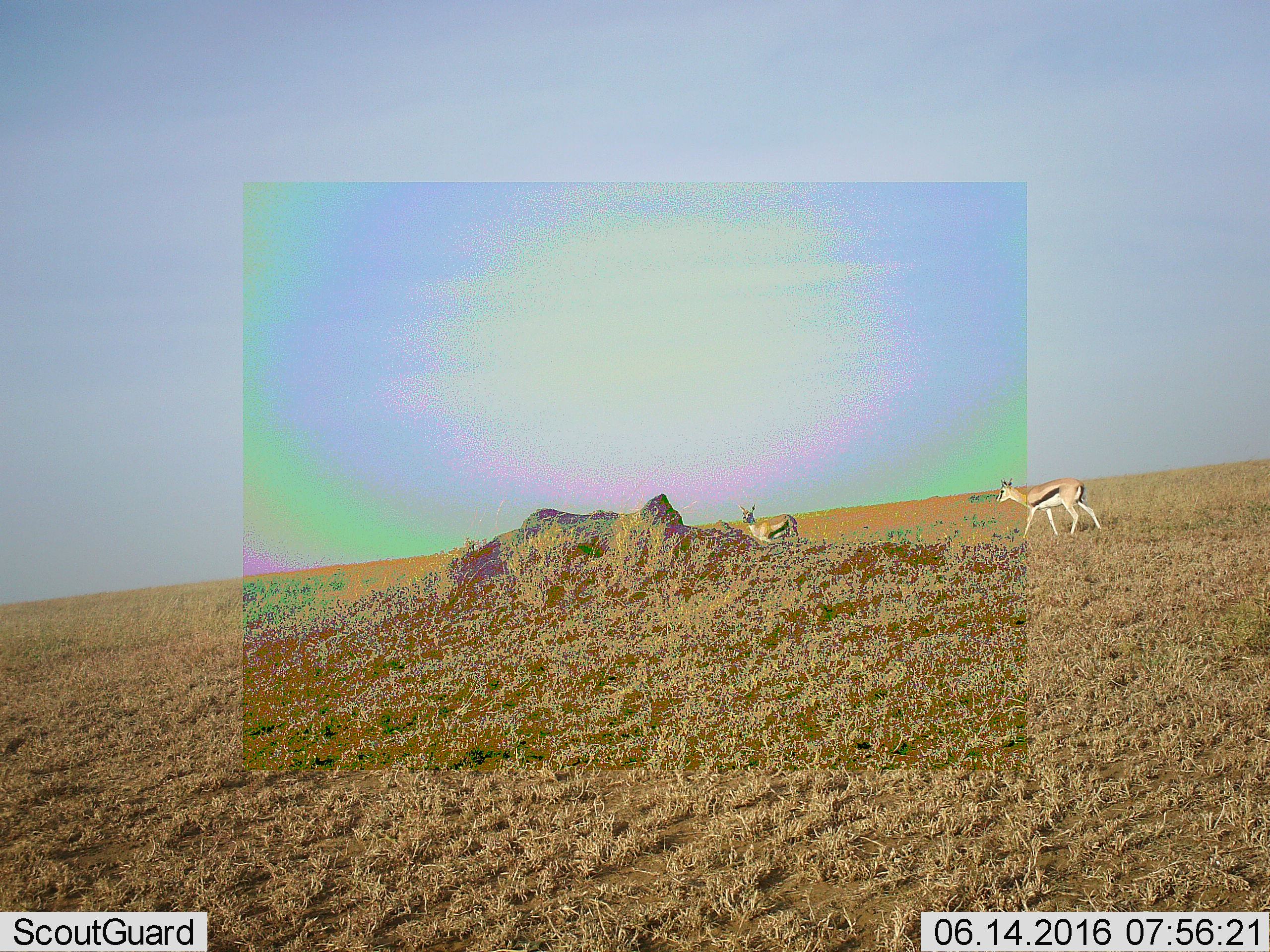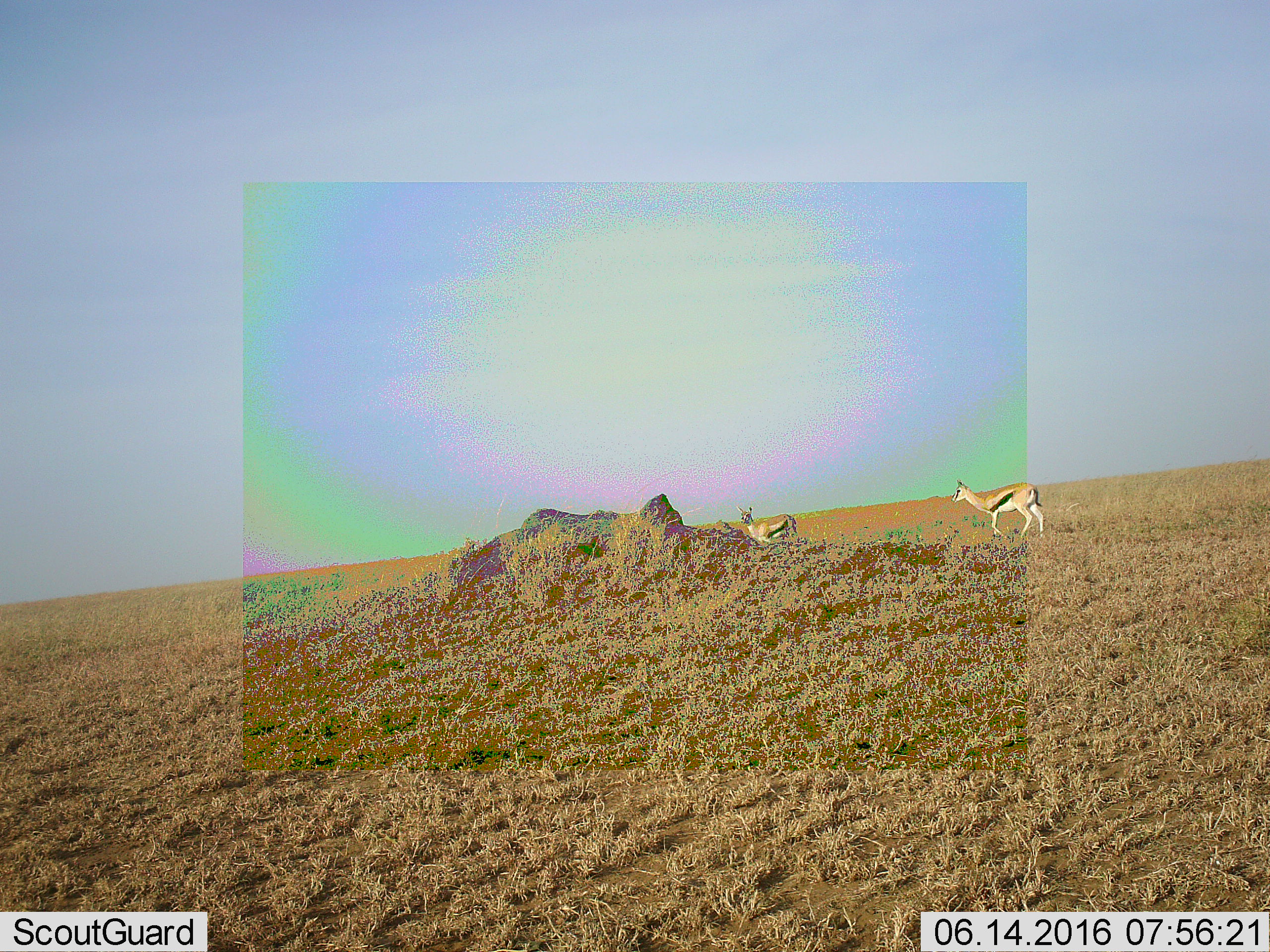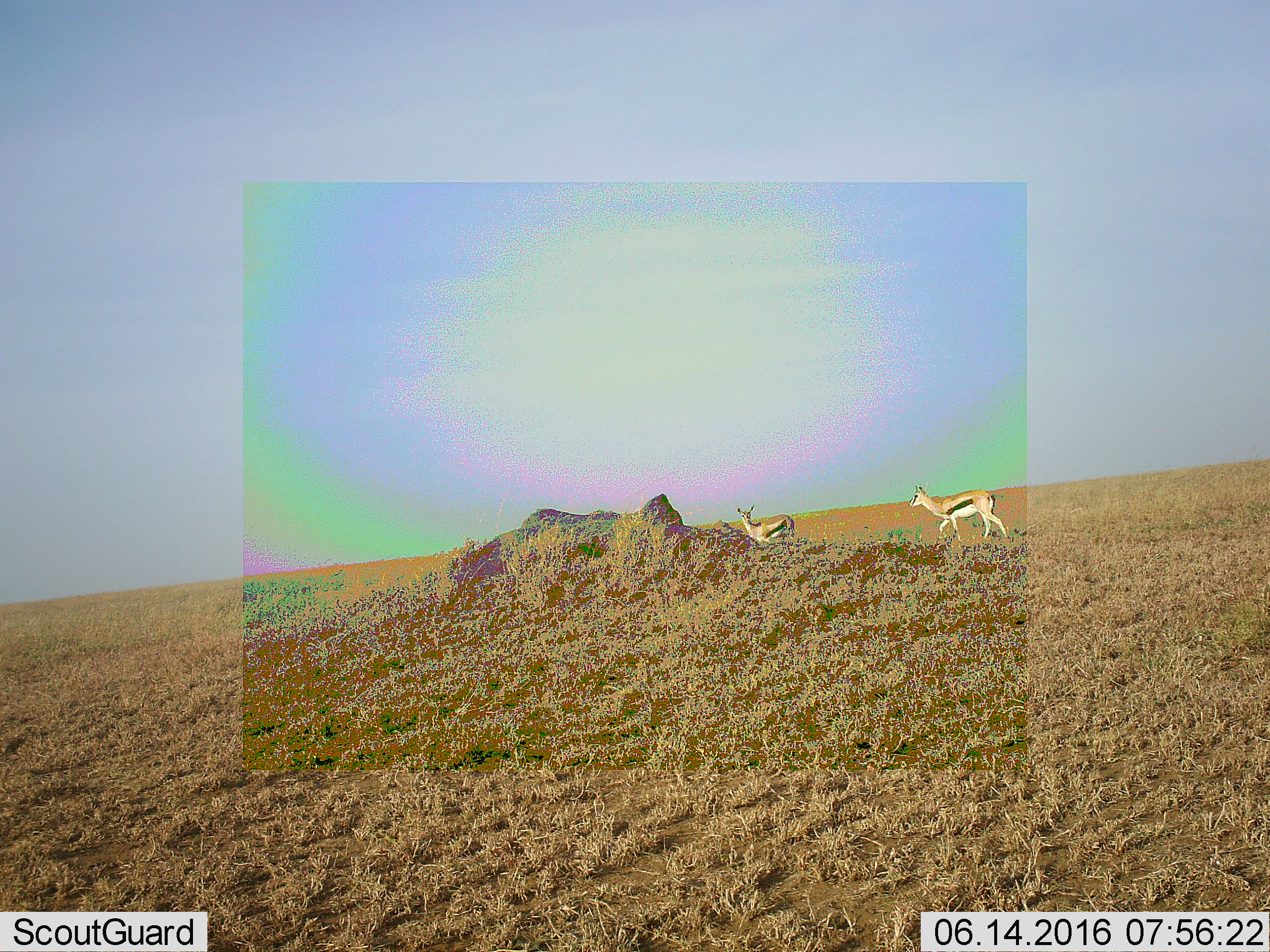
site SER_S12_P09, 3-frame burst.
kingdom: Animalia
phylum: Chordata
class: Mammalia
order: Artiodactyla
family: Bovidae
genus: Eudorcas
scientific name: Eudorcas thomsonii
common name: thomson's gazelle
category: gazellethomsons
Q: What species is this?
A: Gazellethomsons (thomson's gazelle) (Eudorcas thomsonii).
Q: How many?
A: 2.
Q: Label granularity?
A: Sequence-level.